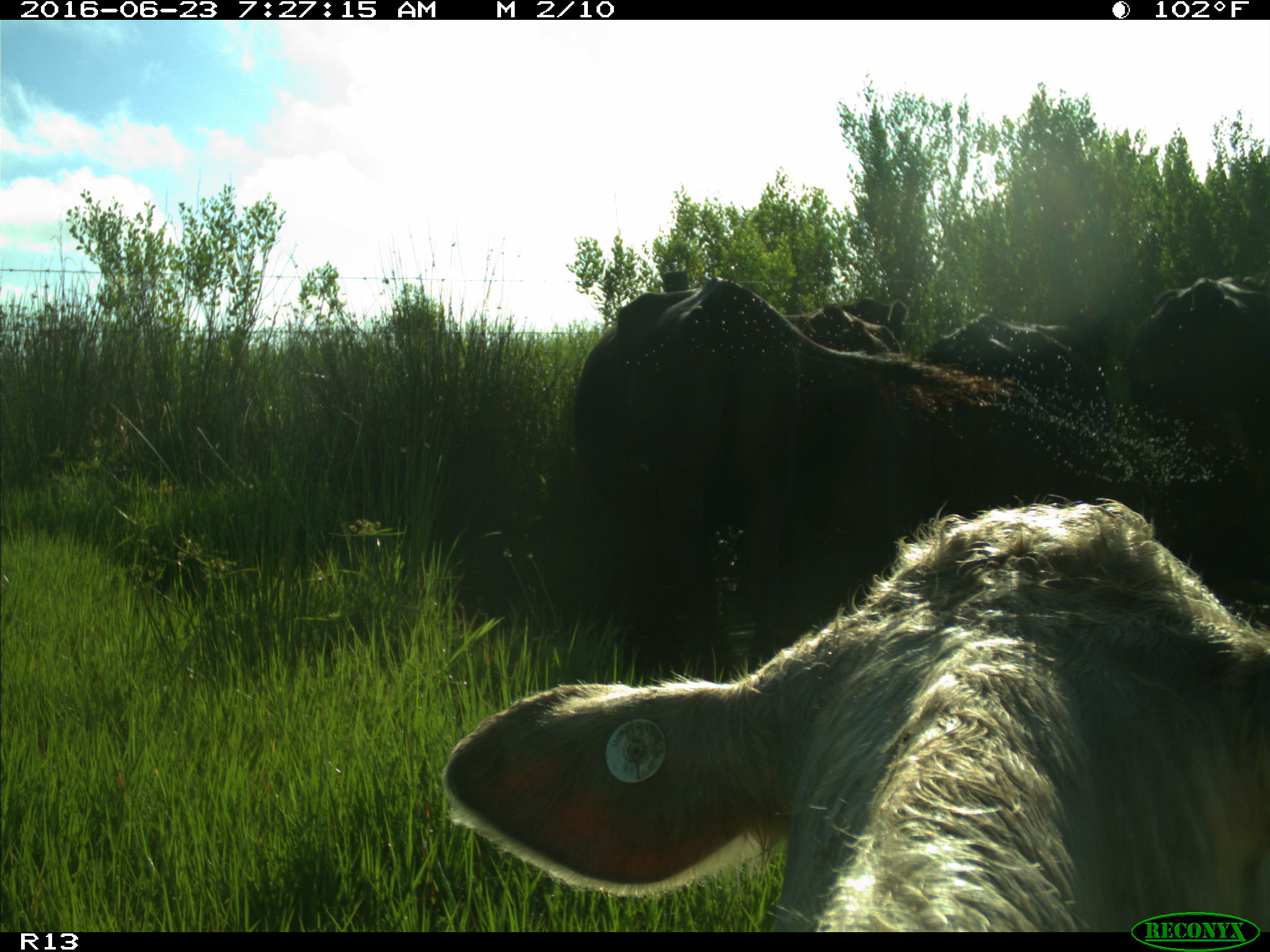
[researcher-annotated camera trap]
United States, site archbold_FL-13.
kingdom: Animalia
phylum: Chordata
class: Mammalia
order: Artiodactyla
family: Bovidae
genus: Bos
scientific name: Bos taurus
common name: domestic cow